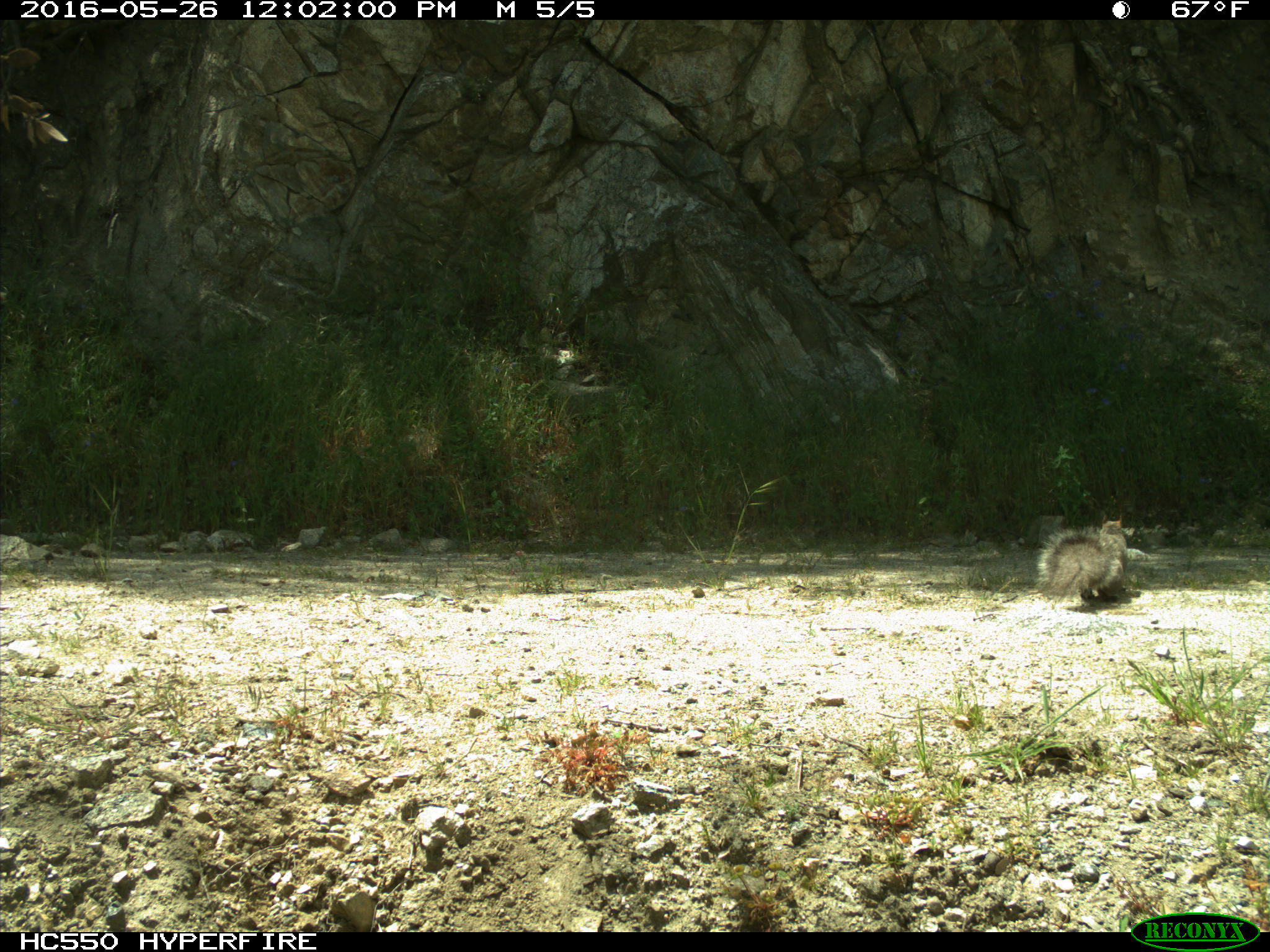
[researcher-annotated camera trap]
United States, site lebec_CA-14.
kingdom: Animalia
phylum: Chordata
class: Mammalia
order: Rodentia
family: Sciuridae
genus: Sciurus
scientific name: Sciurus carolinensis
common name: eastern gray squirrel